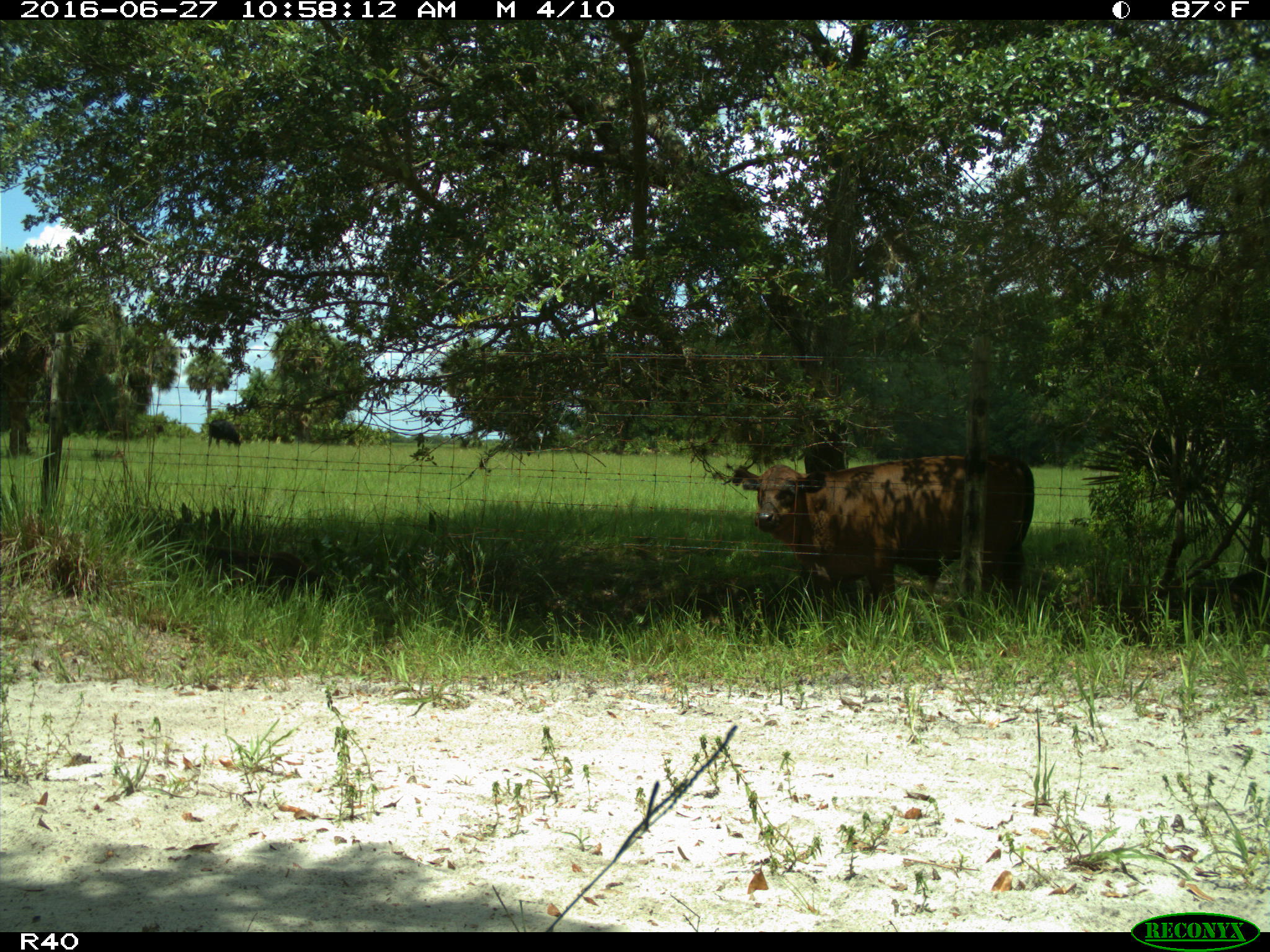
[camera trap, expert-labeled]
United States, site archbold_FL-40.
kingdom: Animalia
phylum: Chordata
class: Mammalia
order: Artiodactyla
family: Bovidae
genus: Bos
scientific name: Bos taurus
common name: domestic cow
Bos taurus (domestic cow).